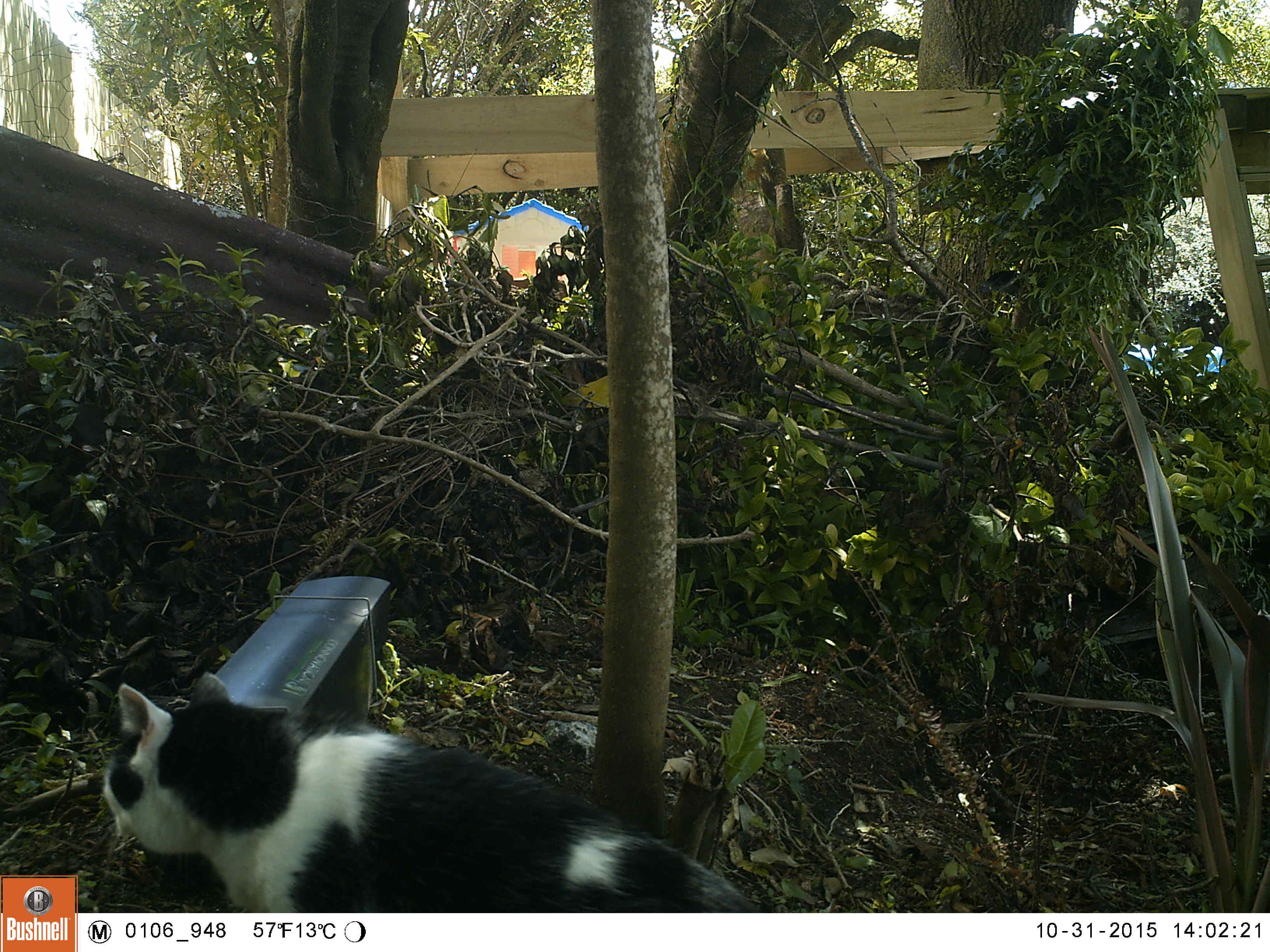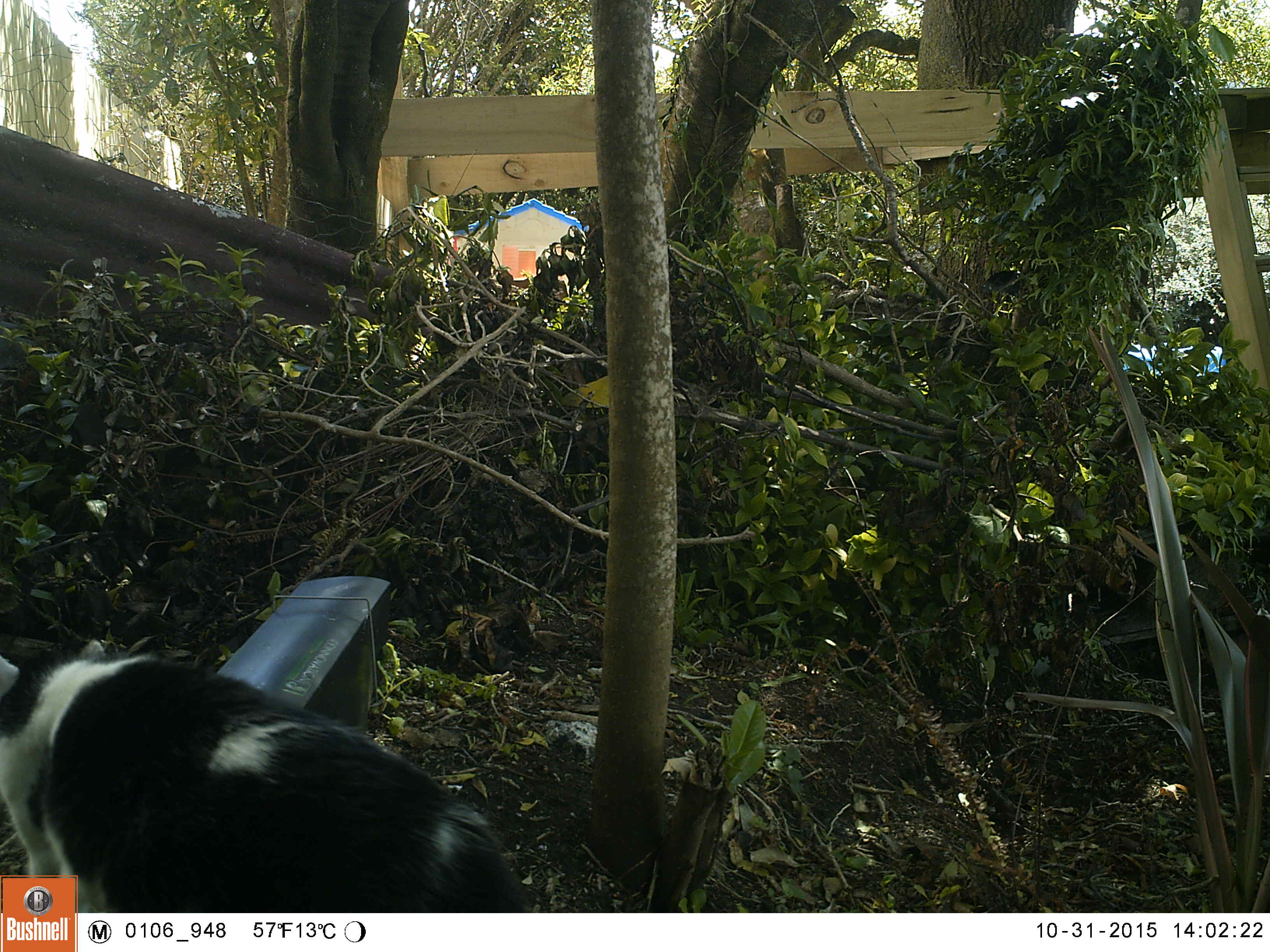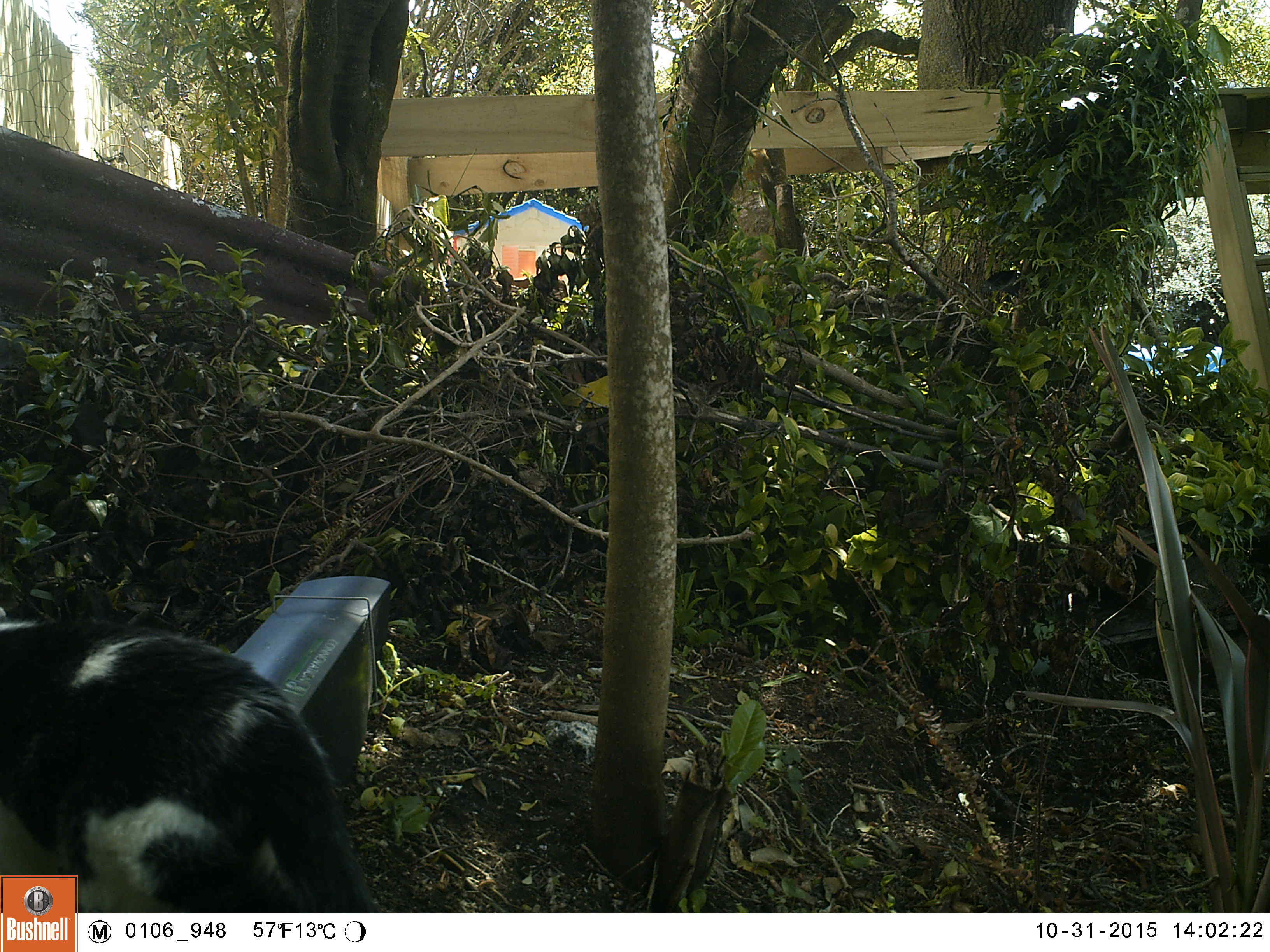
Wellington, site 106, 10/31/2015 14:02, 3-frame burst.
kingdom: Animalia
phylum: Chordata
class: Mammalia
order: Carnivora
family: Felidae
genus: Felis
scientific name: Felis catus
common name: cat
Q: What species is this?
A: Cat (Felis catus).